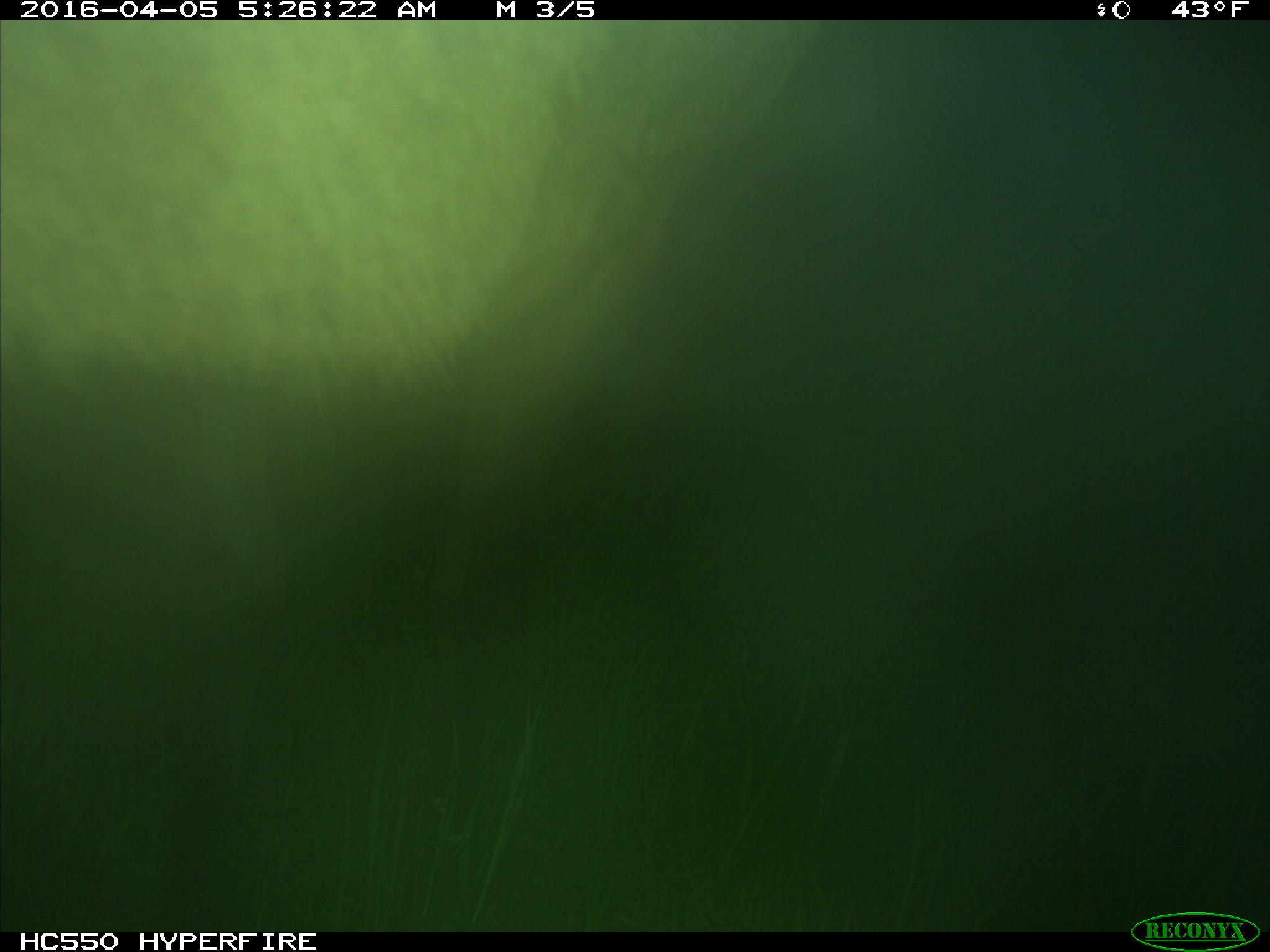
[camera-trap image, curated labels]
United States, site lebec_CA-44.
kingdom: Animalia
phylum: Chordata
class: Mammalia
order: Artiodactyla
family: Cervidae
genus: Cervus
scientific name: Cervus canadensis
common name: elk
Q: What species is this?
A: Cervus canadensis (elk).